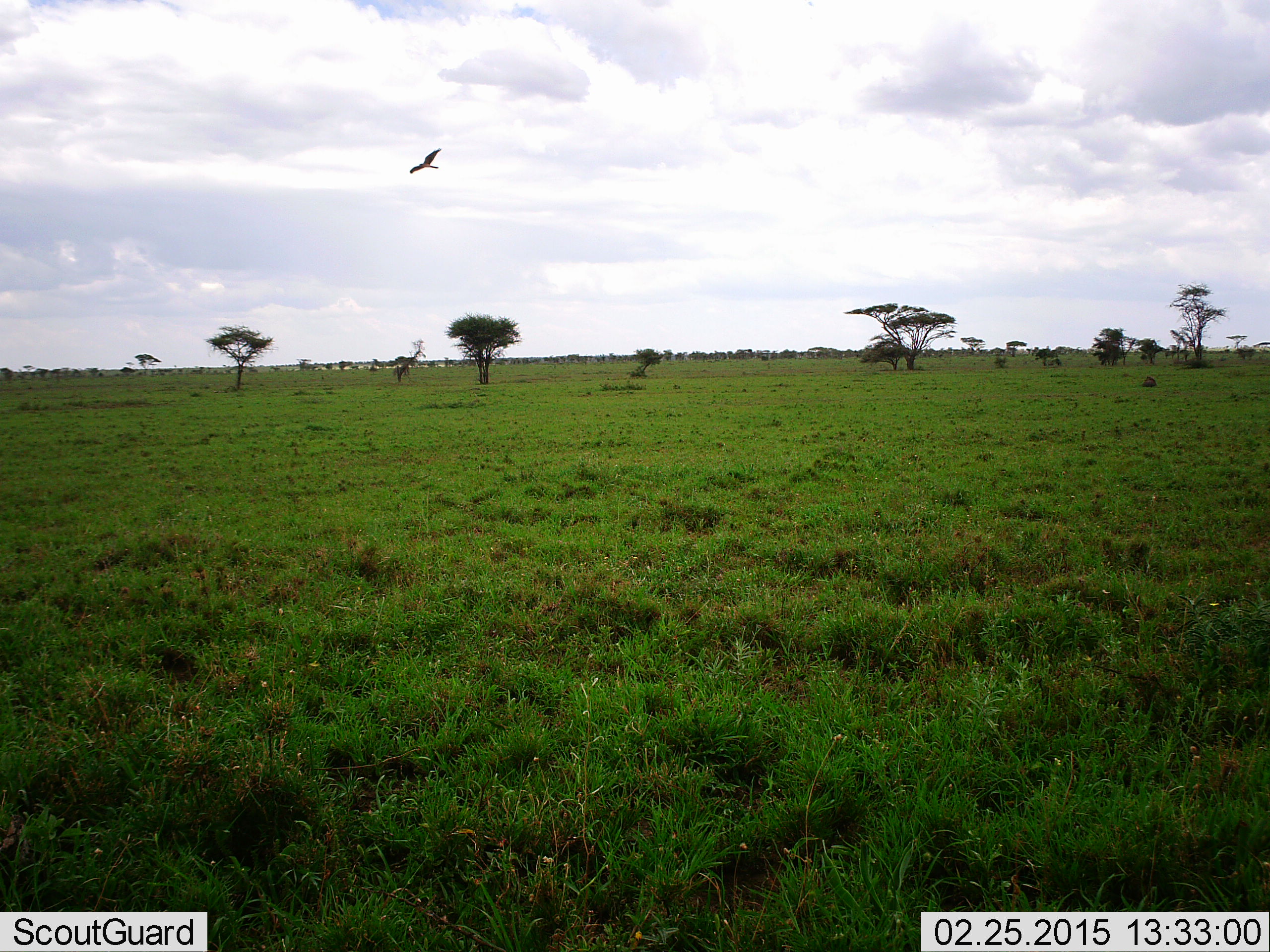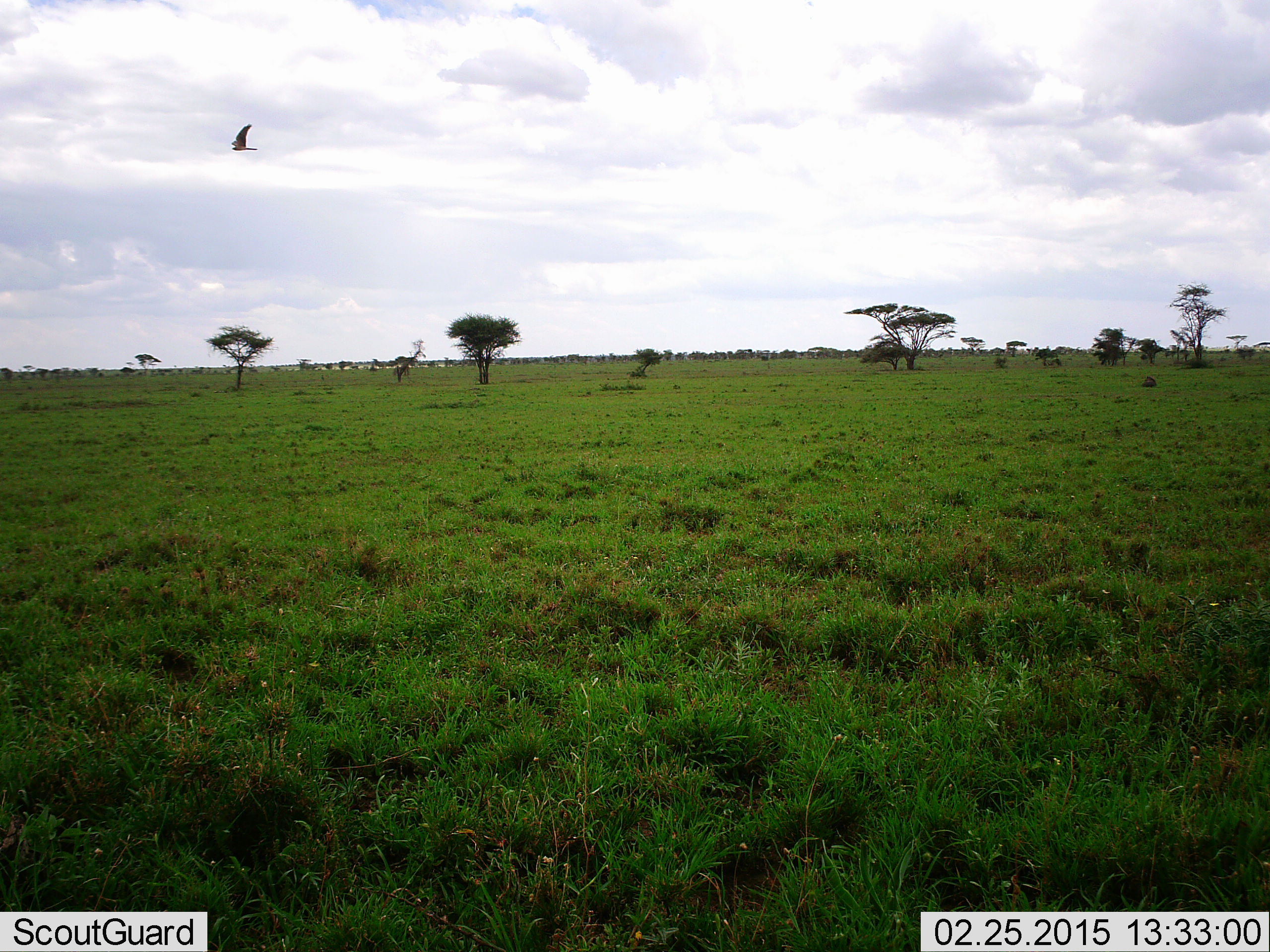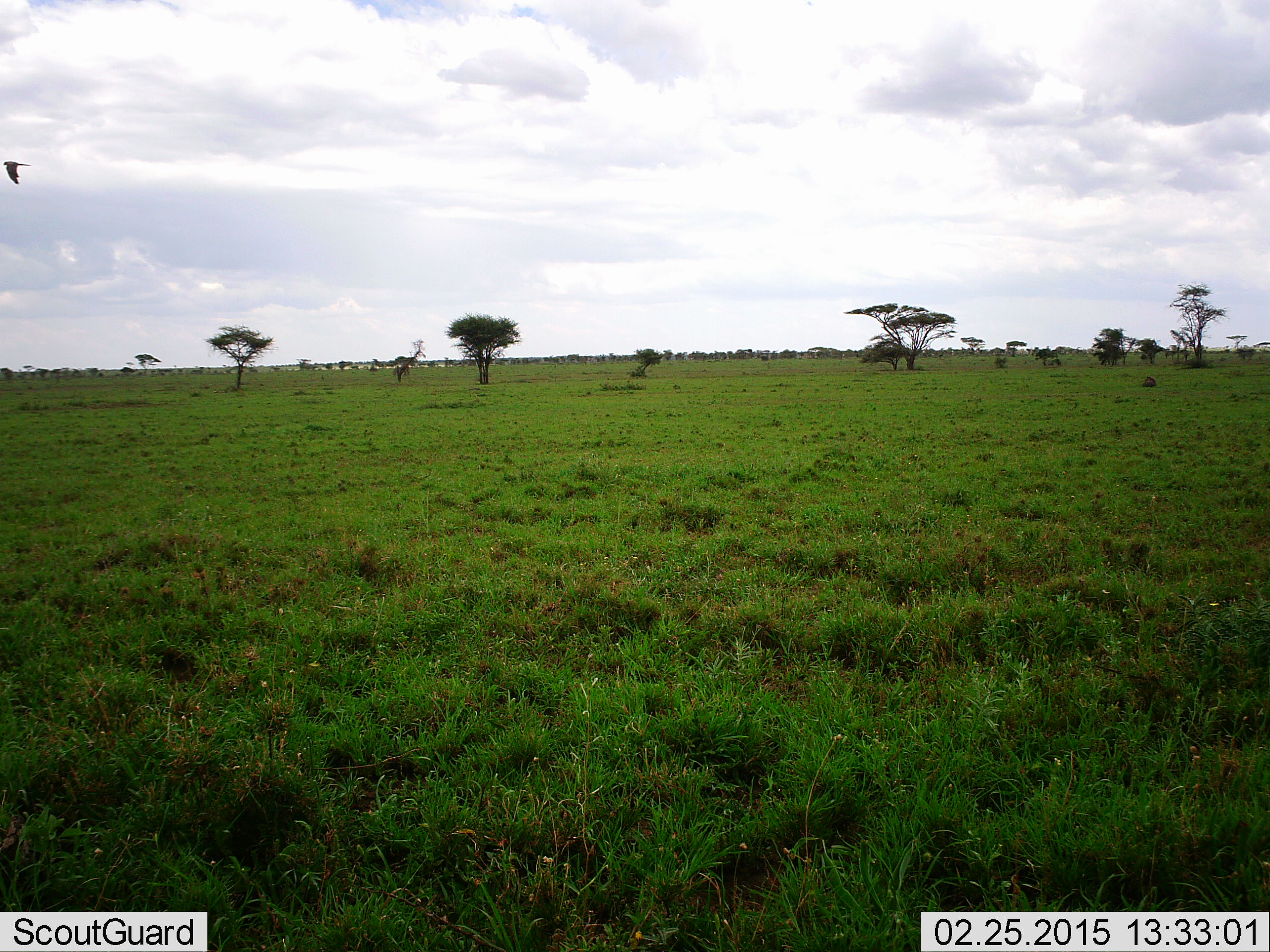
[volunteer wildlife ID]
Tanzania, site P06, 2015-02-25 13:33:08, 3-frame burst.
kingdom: Animalia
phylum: Chordata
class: Aves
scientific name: Aves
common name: bird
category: otherbird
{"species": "otherbird (bird) (Aves)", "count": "1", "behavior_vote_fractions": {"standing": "0%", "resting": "0%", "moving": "100%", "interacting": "0%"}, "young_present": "0%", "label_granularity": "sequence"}